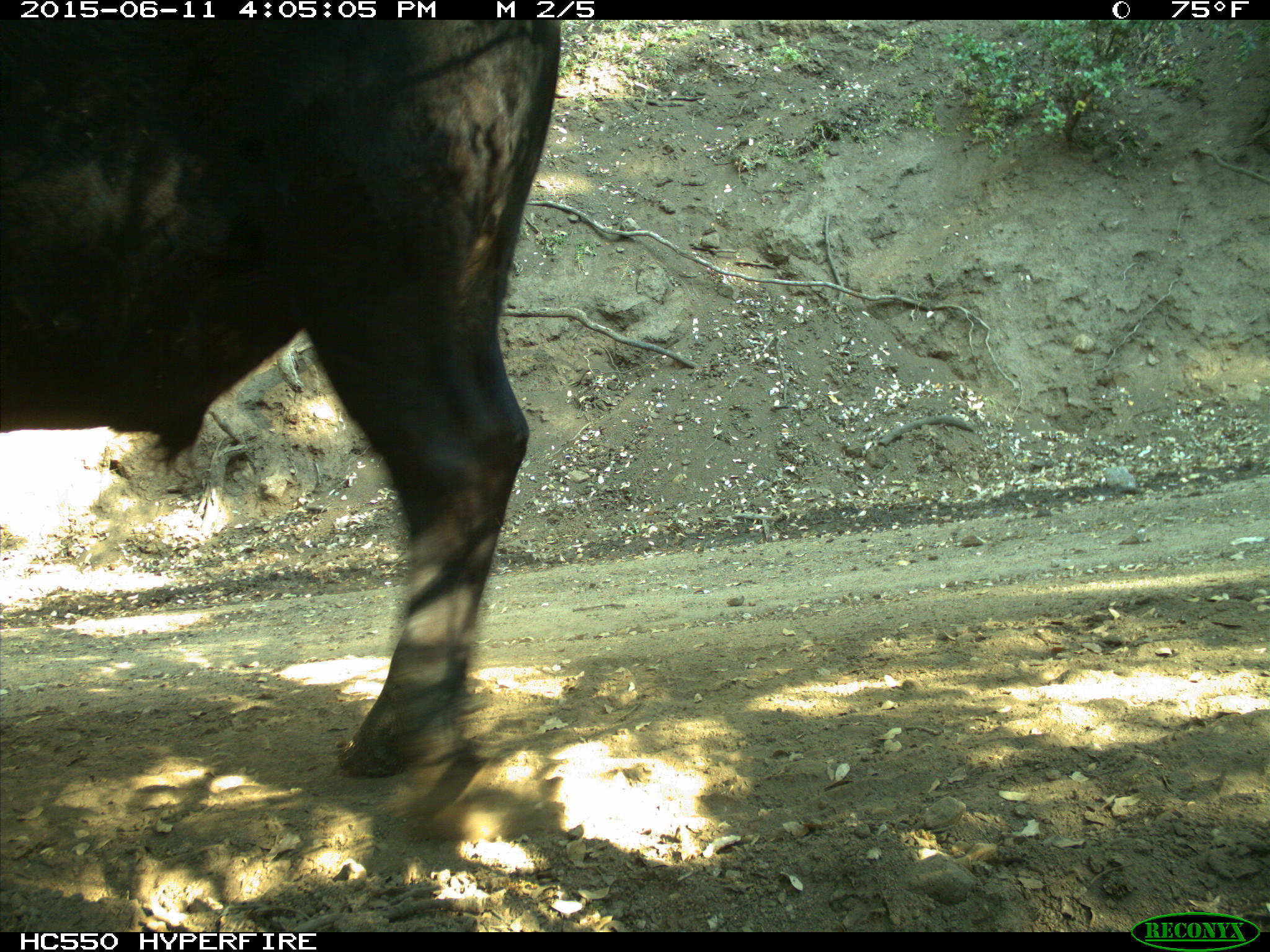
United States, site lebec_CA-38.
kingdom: Animalia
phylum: Chordata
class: Mammalia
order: Artiodactyla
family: Bovidae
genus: Bos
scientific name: Bos taurus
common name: domestic cow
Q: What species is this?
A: Bos taurus (domestic cow).